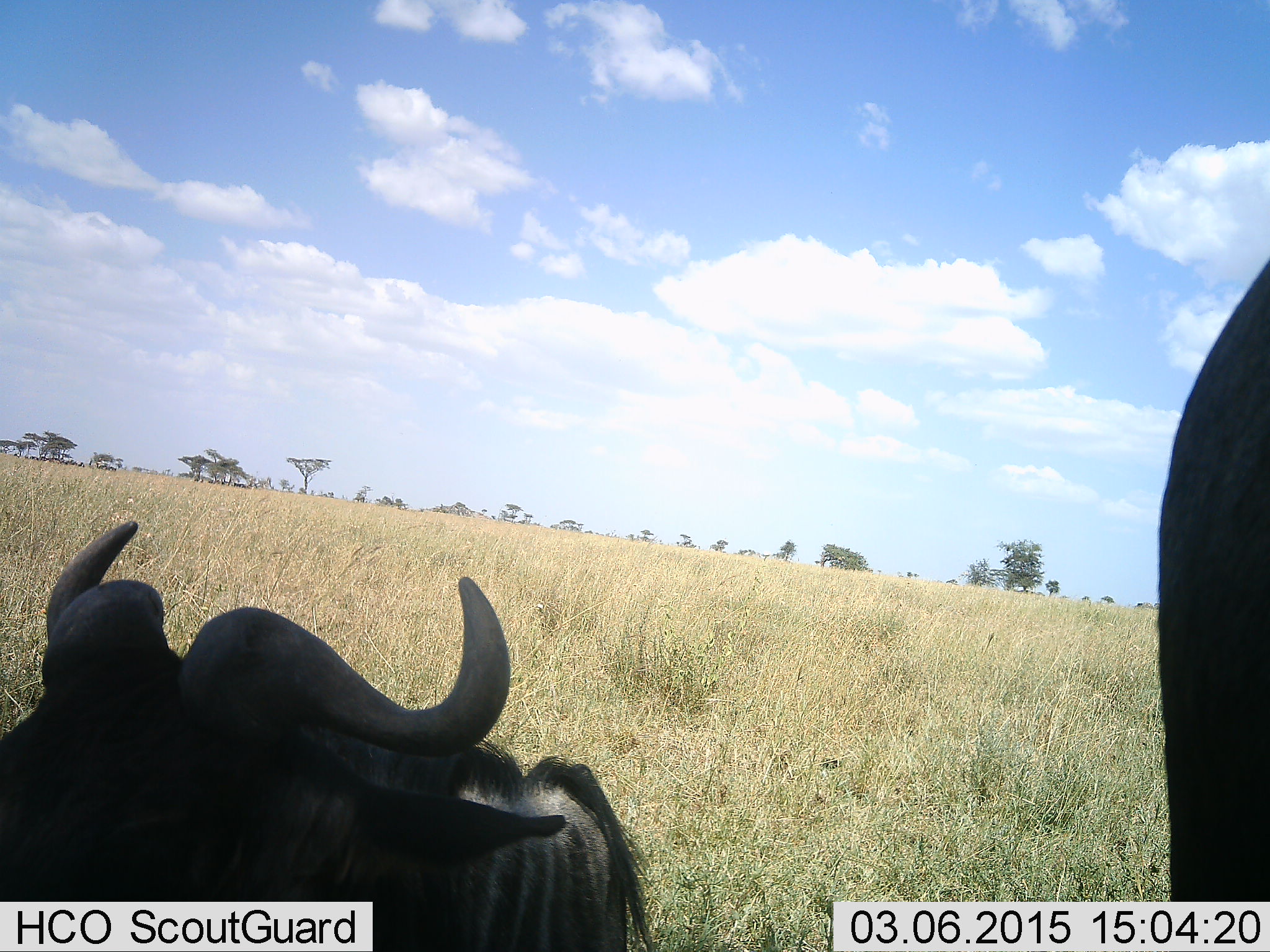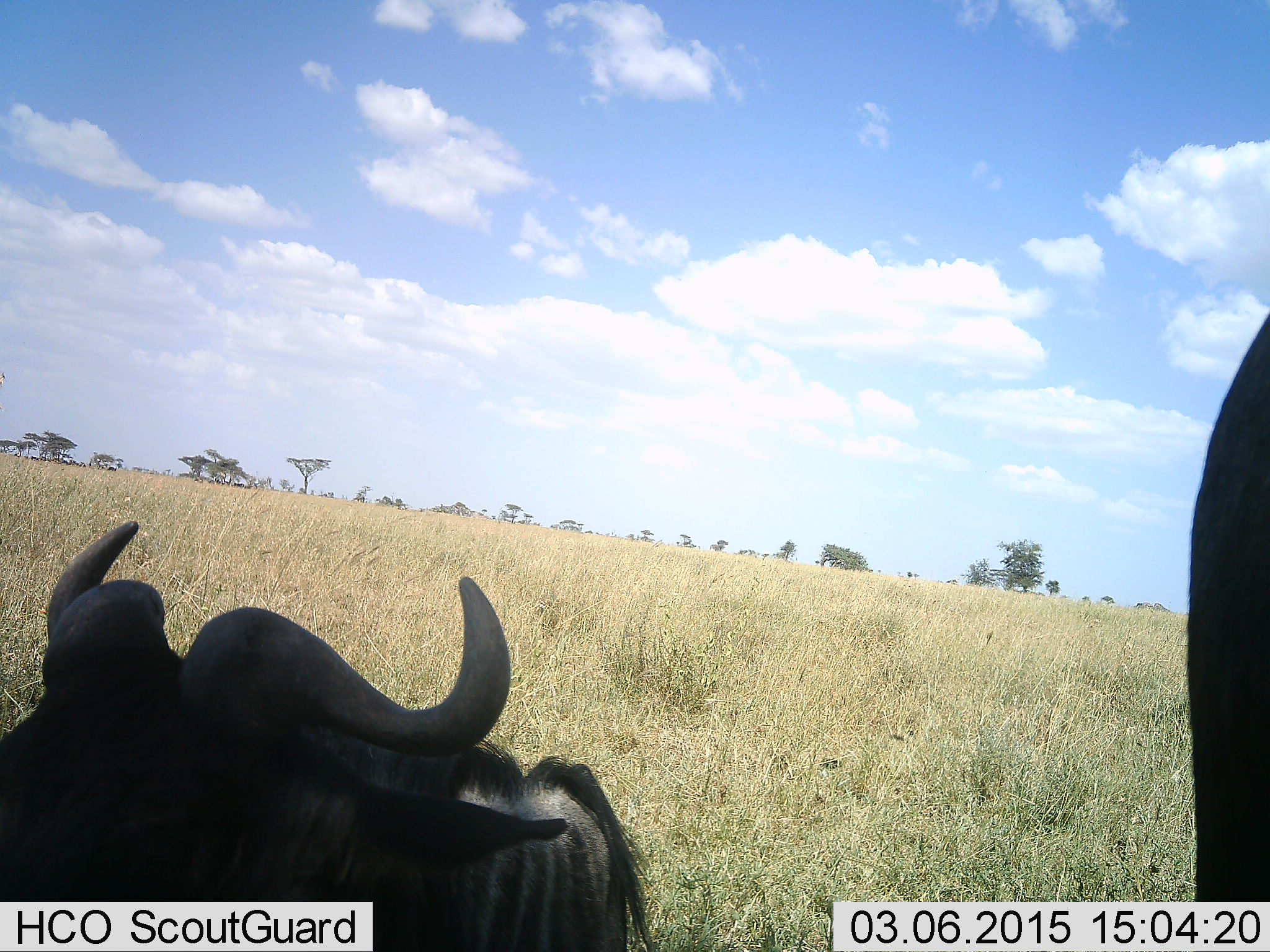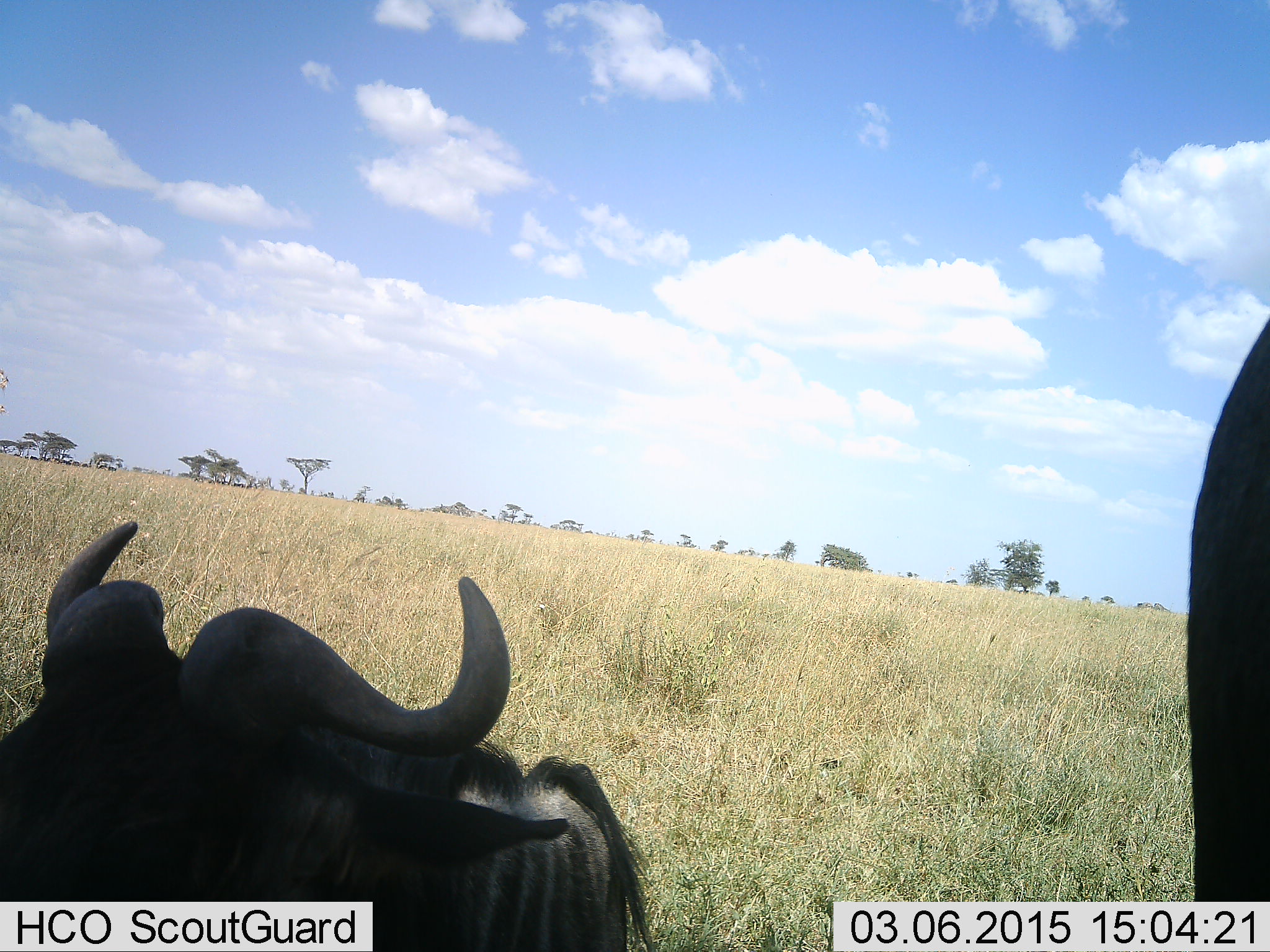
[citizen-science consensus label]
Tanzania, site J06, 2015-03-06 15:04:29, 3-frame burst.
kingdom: Animalia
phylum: Chordata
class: Mammalia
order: Artiodactyla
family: Bovidae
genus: Connochaetes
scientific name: Connochaetes taurinus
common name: blue wildebeest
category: wildebeest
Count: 2.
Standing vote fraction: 90%.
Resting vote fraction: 80%.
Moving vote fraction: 0%.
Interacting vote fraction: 0%.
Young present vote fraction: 0%.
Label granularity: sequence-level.